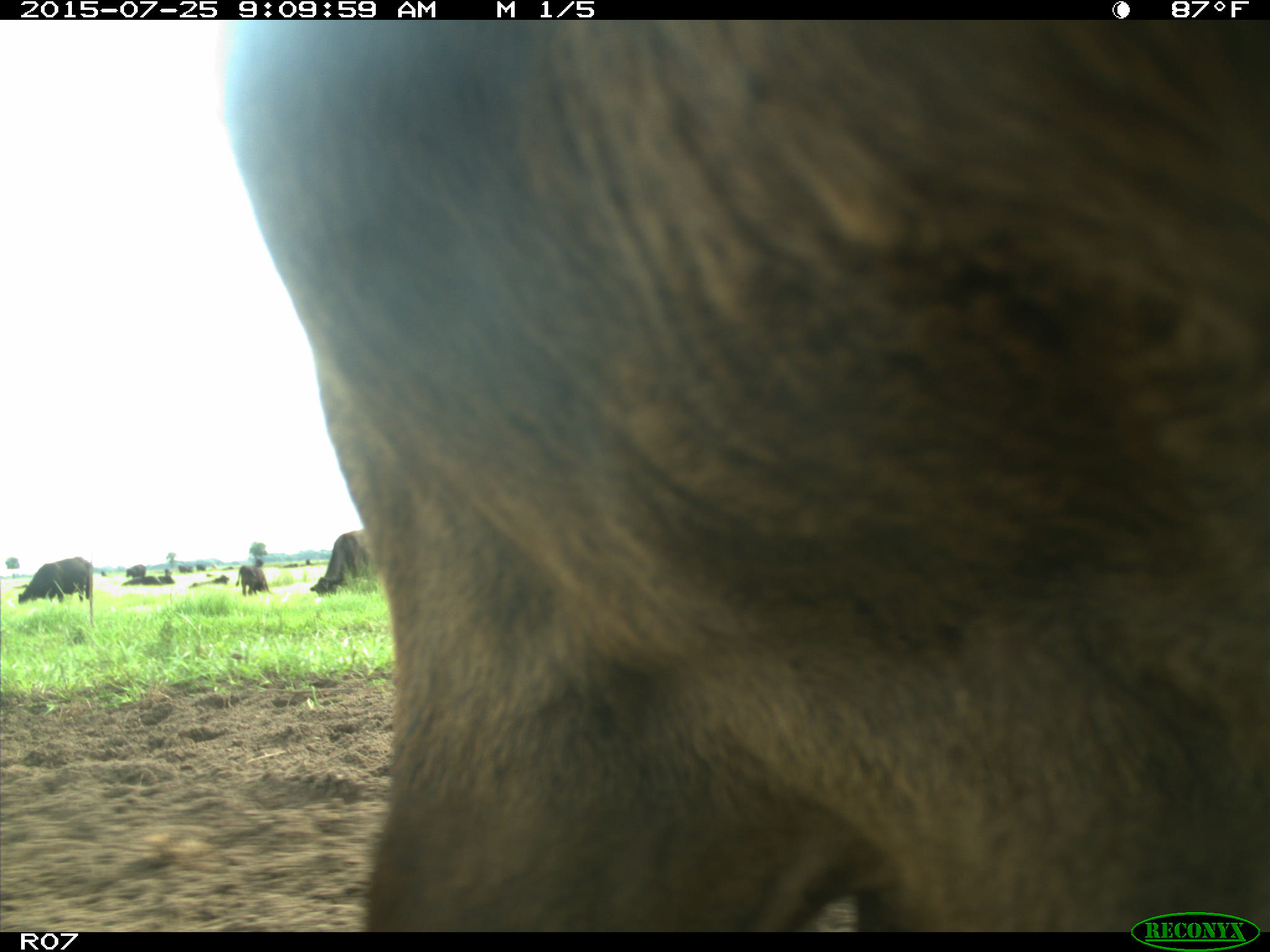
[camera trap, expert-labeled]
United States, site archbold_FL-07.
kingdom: Animalia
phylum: Chordata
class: Mammalia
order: Artiodactyla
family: Bovidae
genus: Bos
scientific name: Bos taurus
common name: domestic cow